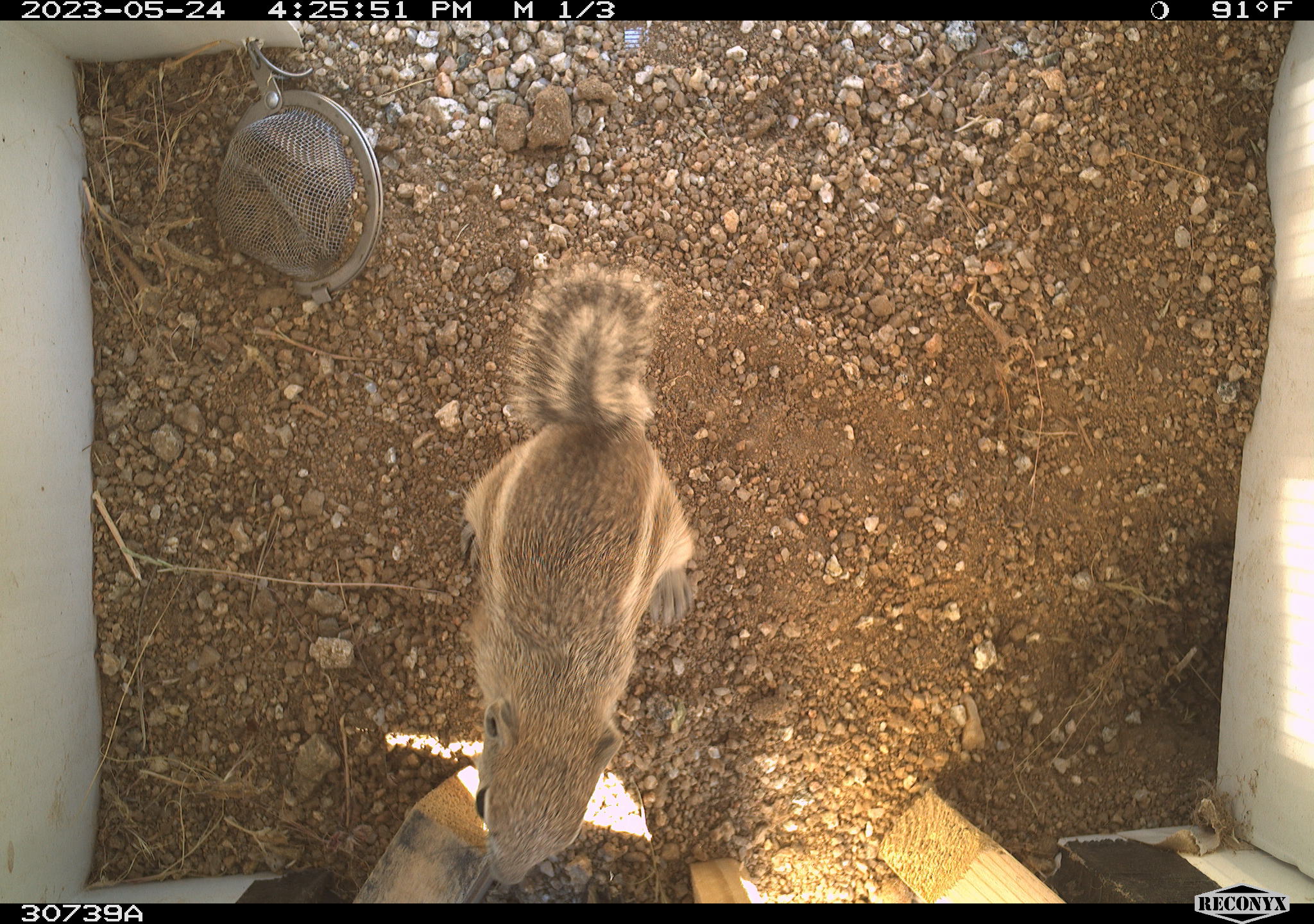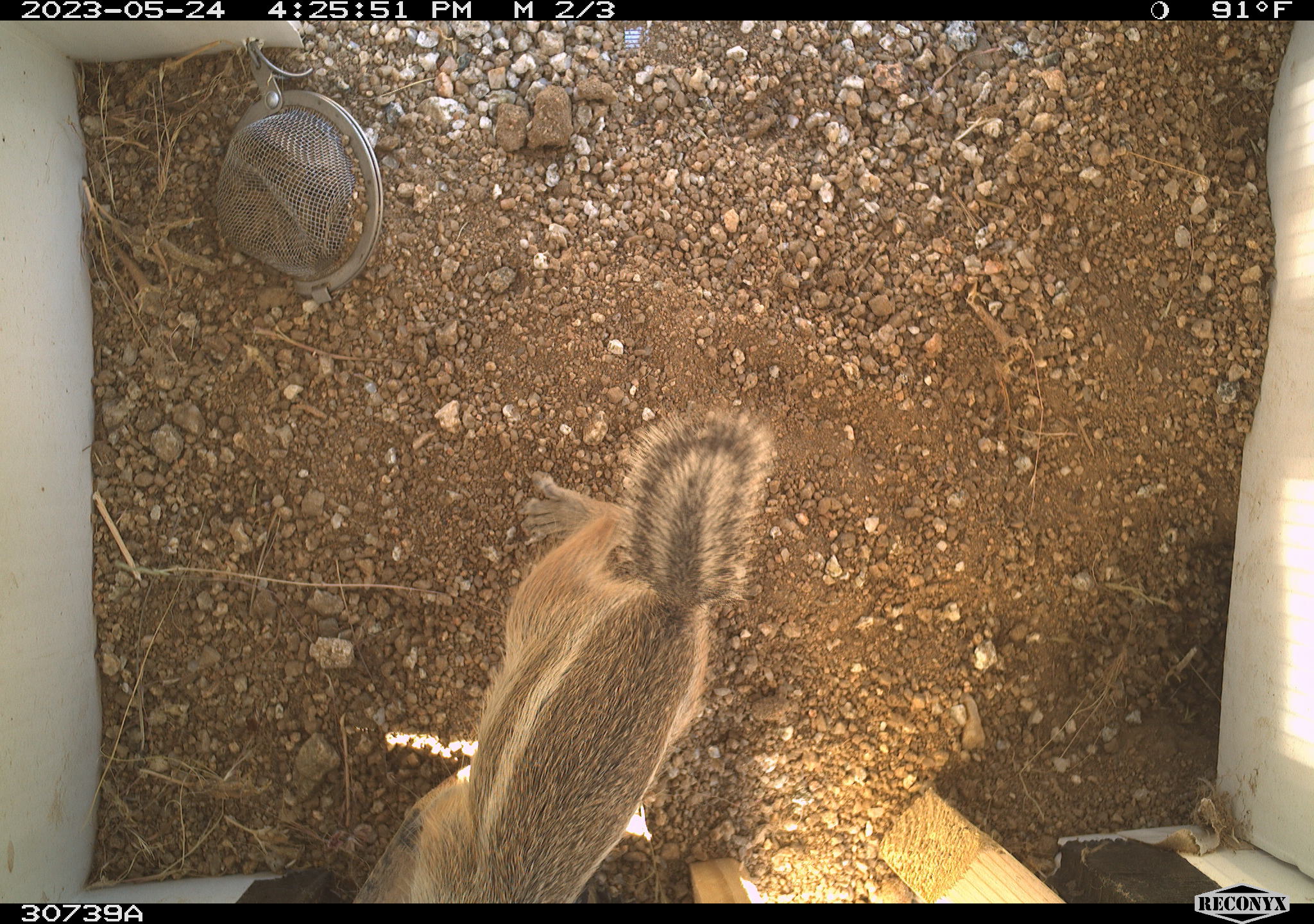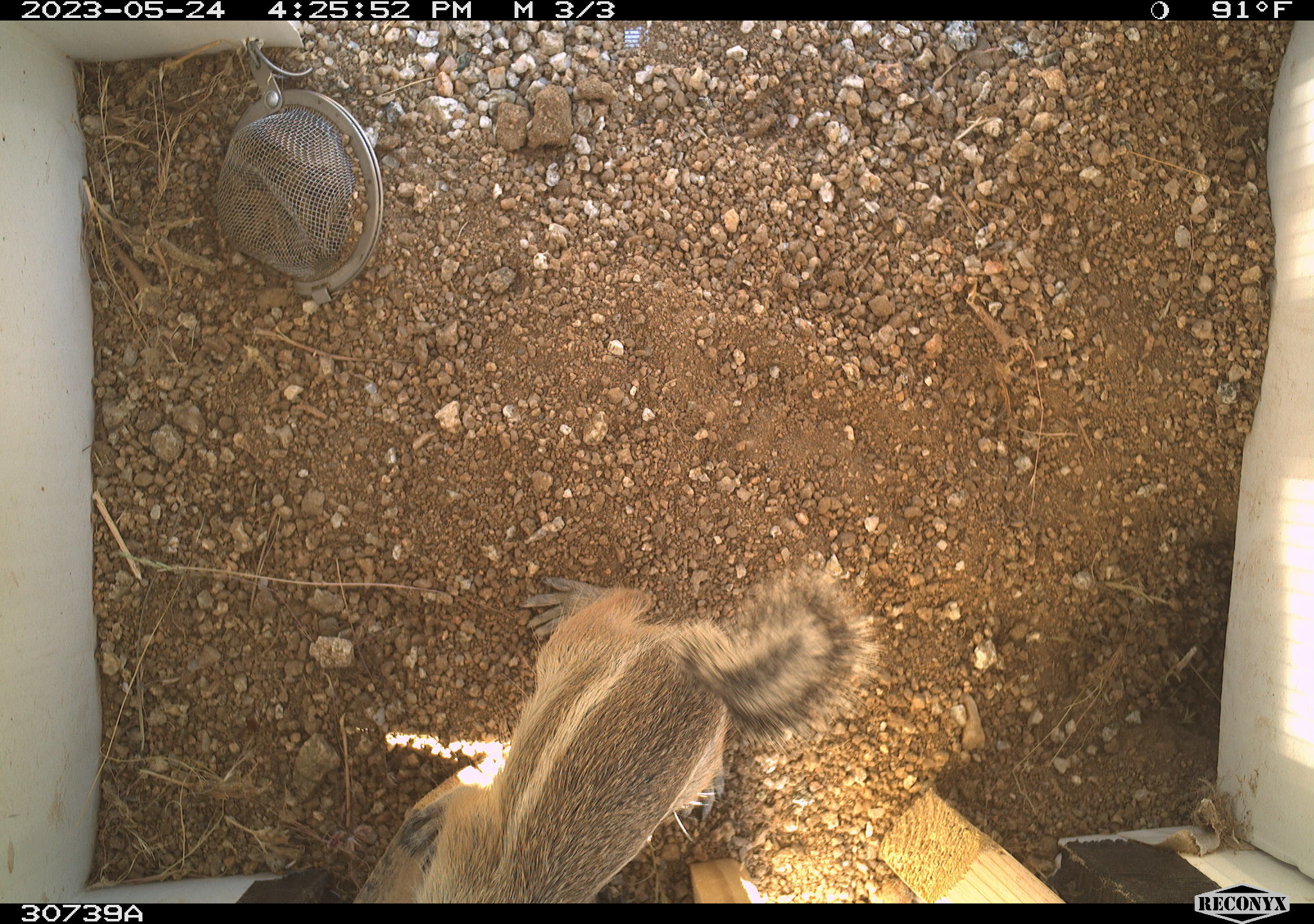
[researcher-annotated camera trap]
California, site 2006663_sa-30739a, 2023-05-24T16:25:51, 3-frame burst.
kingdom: Animalia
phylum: Chordata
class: Mammalia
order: Rodentia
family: Sciuridae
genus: Ammospermophilus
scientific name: Ammospermophilus leucurus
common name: white-tailed antelope squirrel